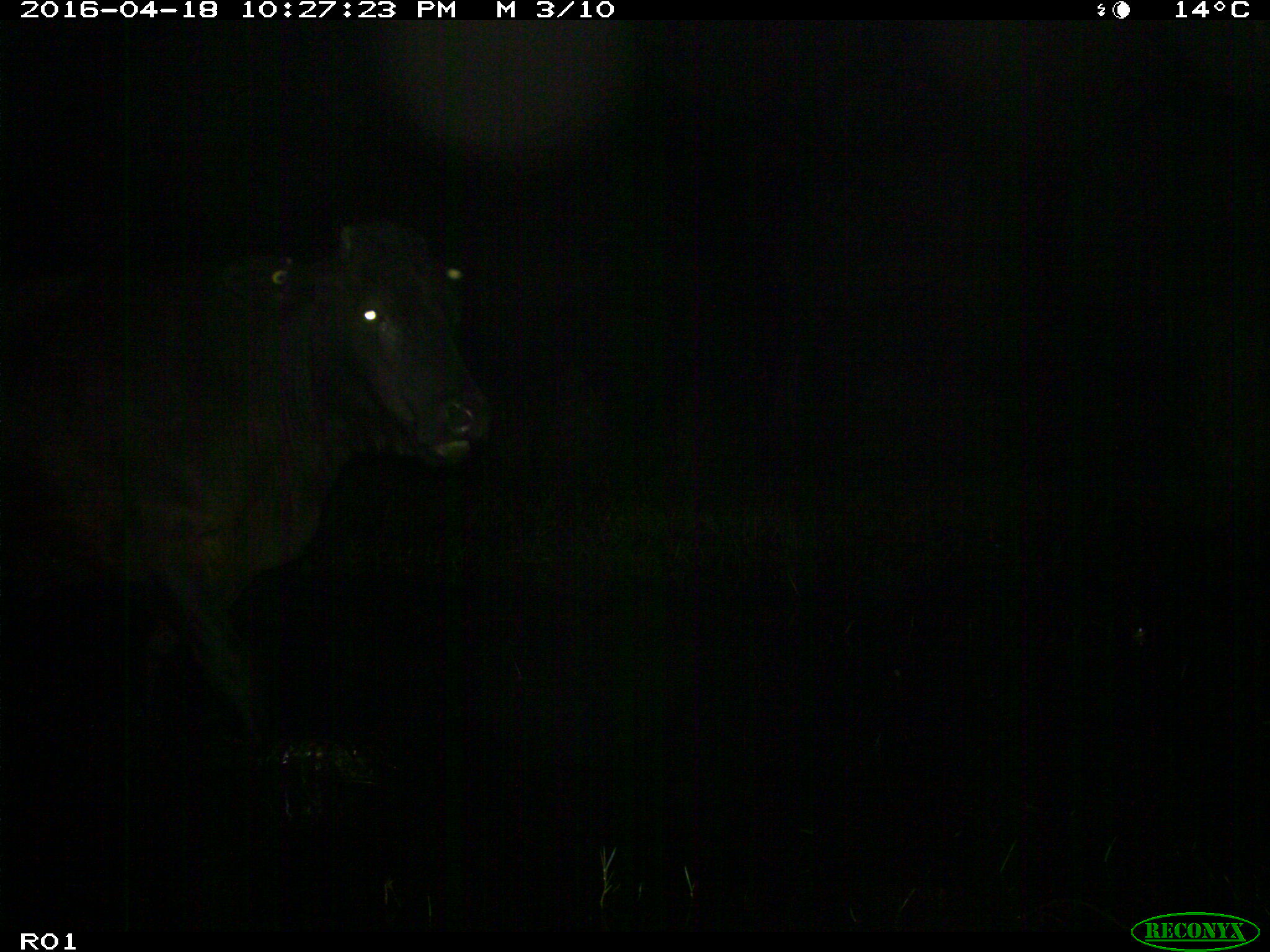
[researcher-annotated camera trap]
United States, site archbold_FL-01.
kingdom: Animalia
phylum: Chordata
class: Mammalia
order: Artiodactyla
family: Bovidae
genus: Bos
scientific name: Bos taurus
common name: domestic cow